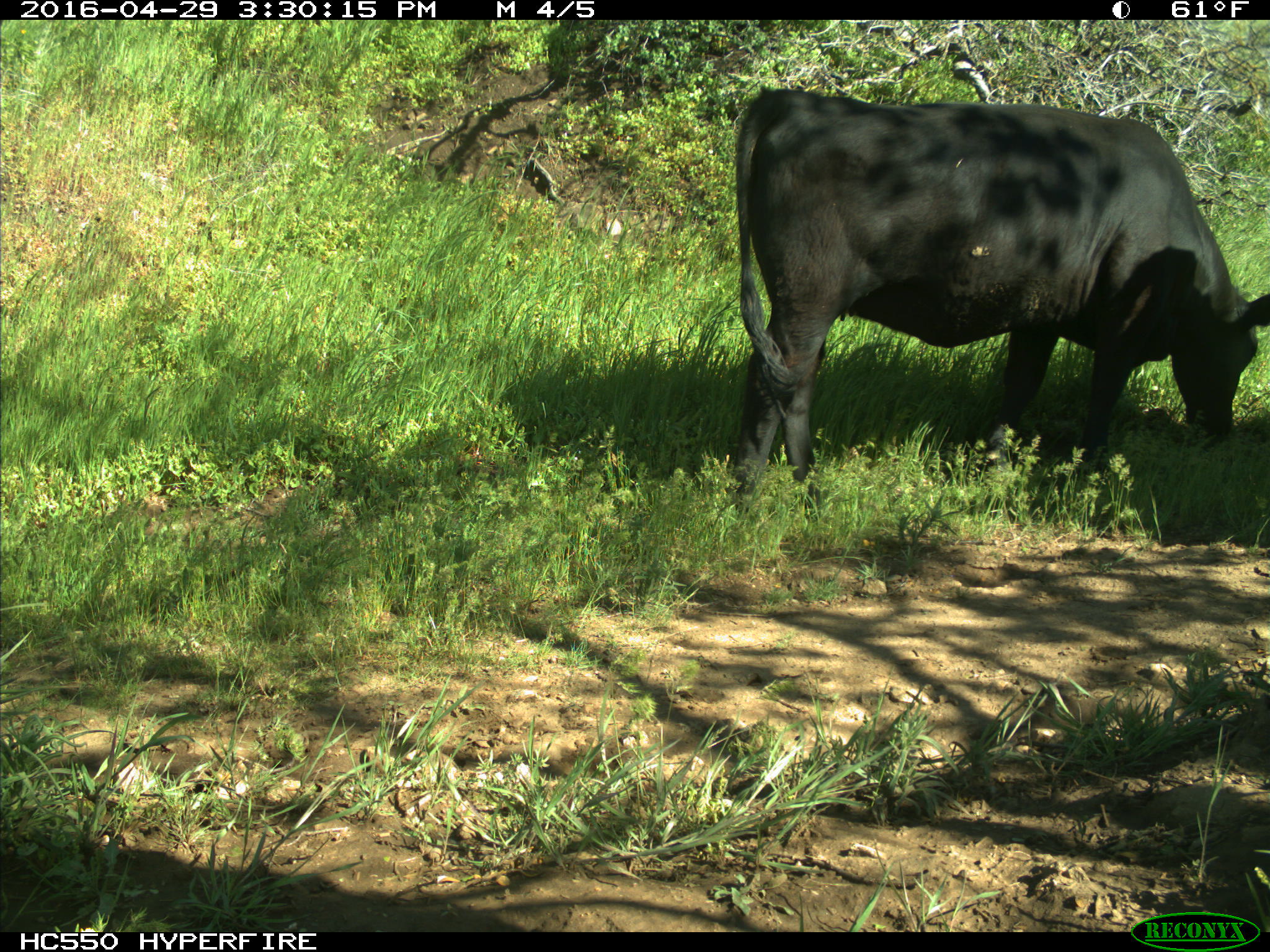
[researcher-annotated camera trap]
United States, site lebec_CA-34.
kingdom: Animalia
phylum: Chordata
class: Mammalia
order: Artiodactyla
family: Bovidae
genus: Bos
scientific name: Bos taurus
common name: domestic cow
Bos taurus (domestic cow).